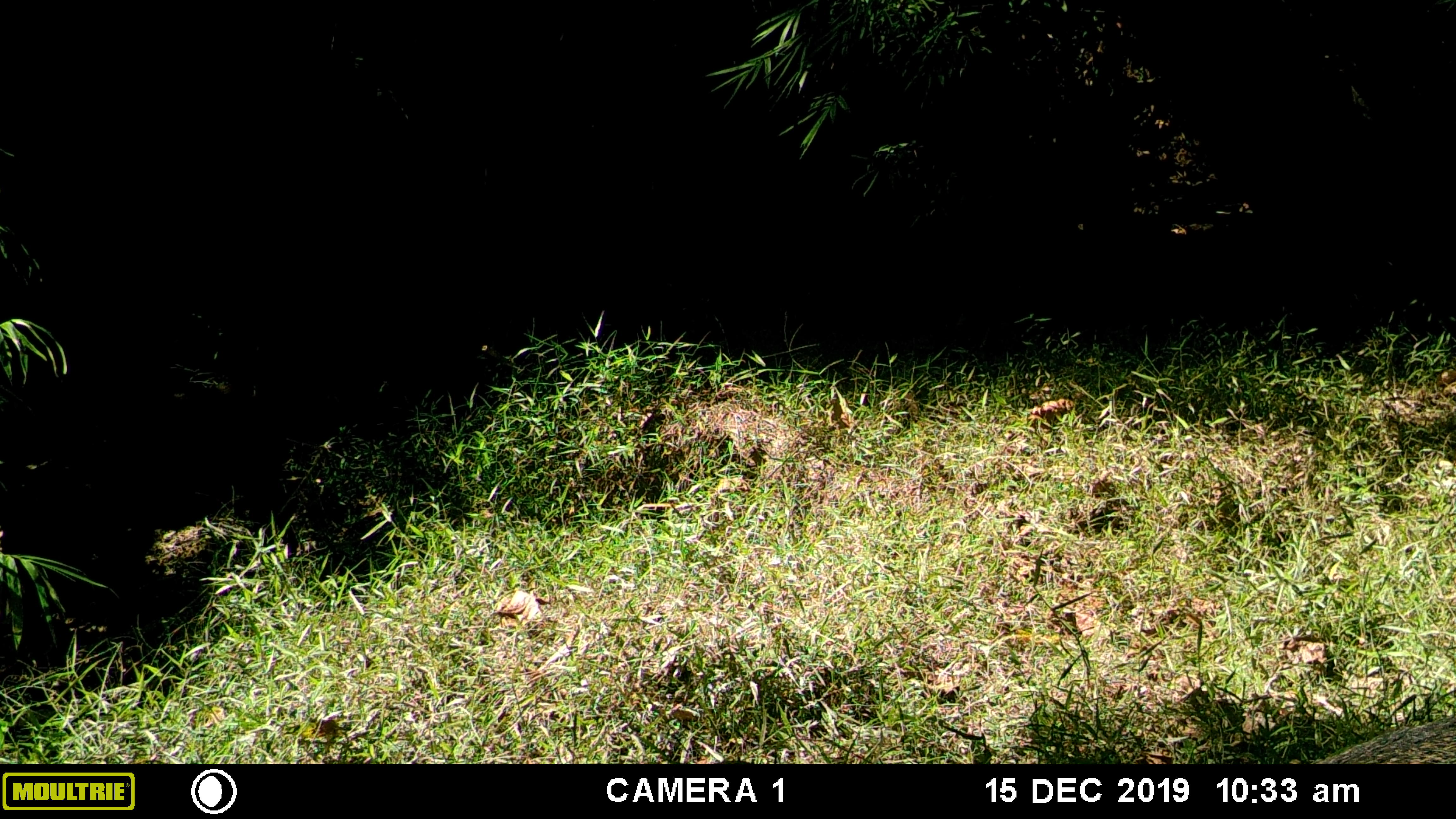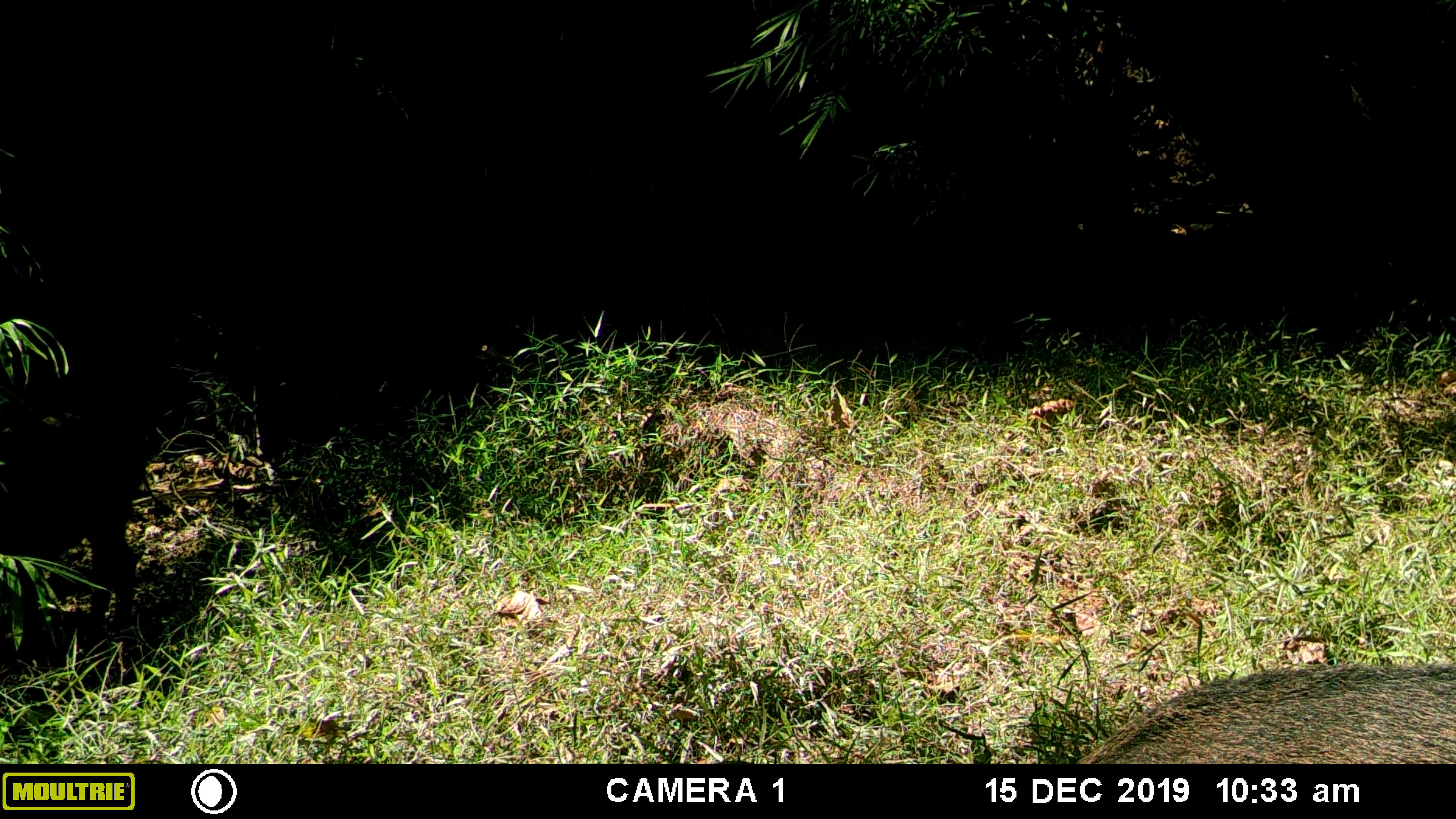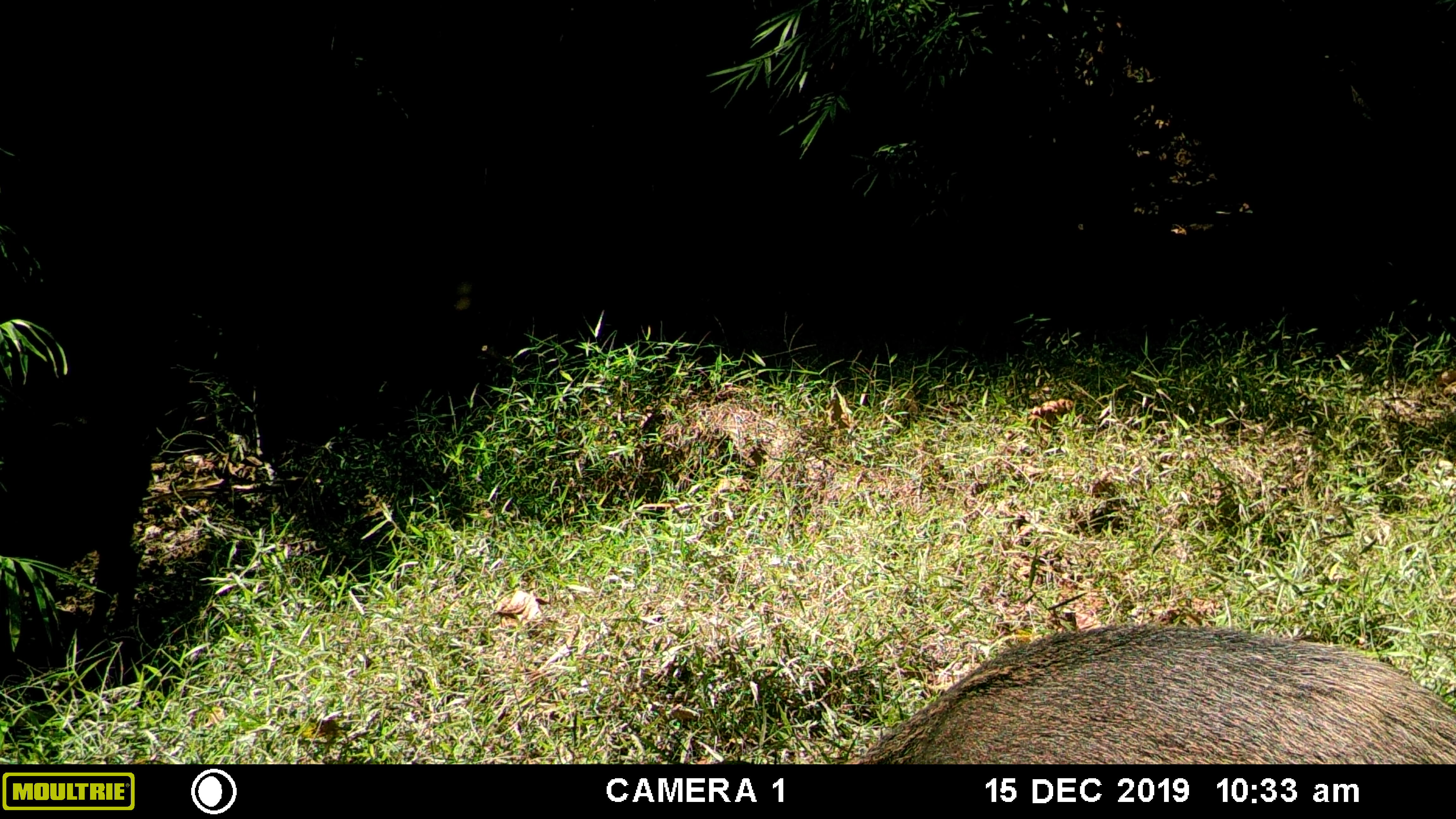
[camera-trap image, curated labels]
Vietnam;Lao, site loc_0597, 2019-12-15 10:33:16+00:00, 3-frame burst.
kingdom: Animalia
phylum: Chordata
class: Mammalia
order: Artiodactyla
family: Suidae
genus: Sus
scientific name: Sus scrofa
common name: eurasian wild pig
Eurasian wild pig (Sus scrofa). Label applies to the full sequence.